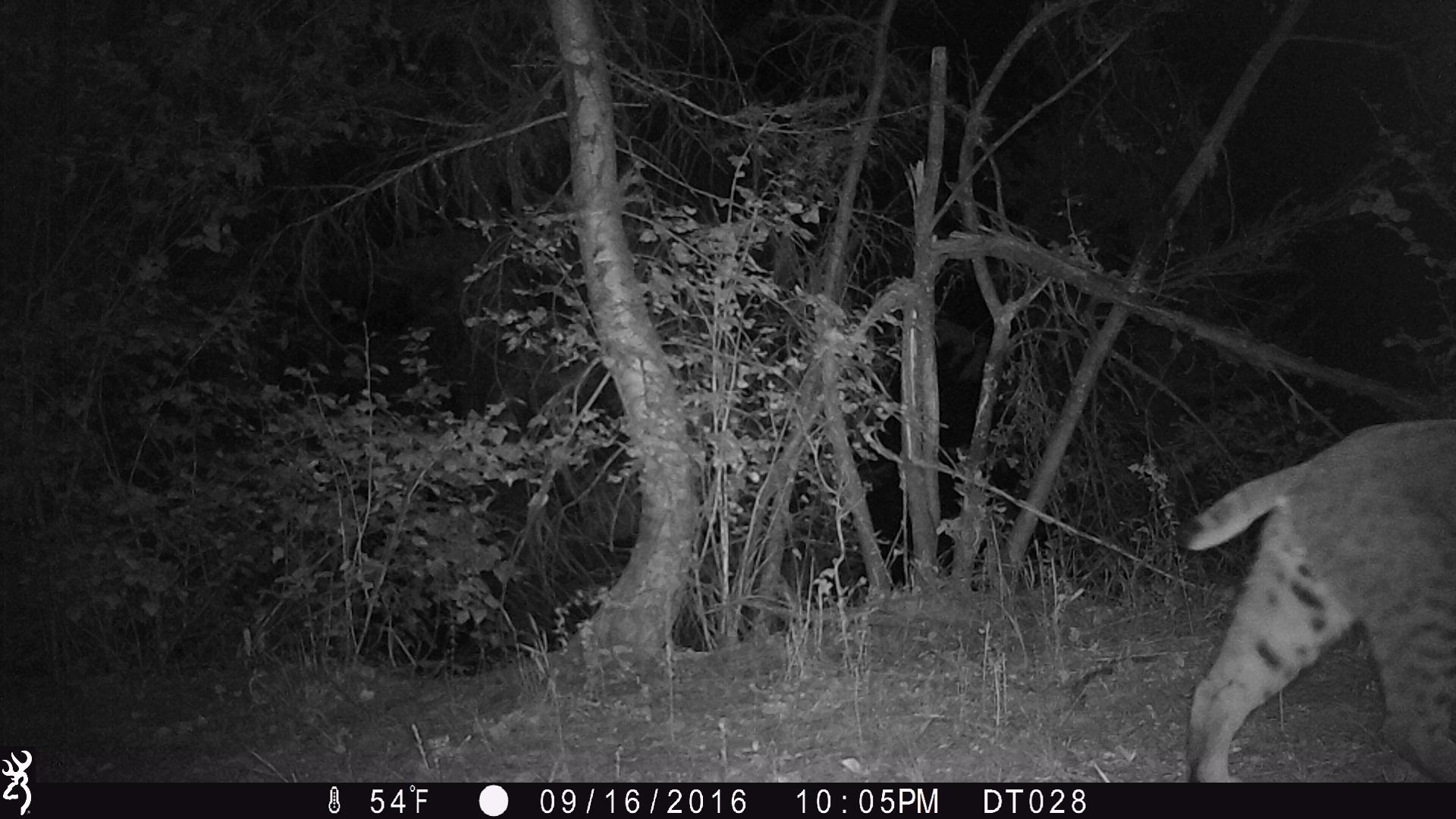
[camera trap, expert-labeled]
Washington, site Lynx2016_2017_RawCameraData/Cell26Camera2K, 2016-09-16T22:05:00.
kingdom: Animalia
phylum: Chordata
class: Mammalia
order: Carnivora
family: Felidae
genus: Lynx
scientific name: Lynx rufus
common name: bobcat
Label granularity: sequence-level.